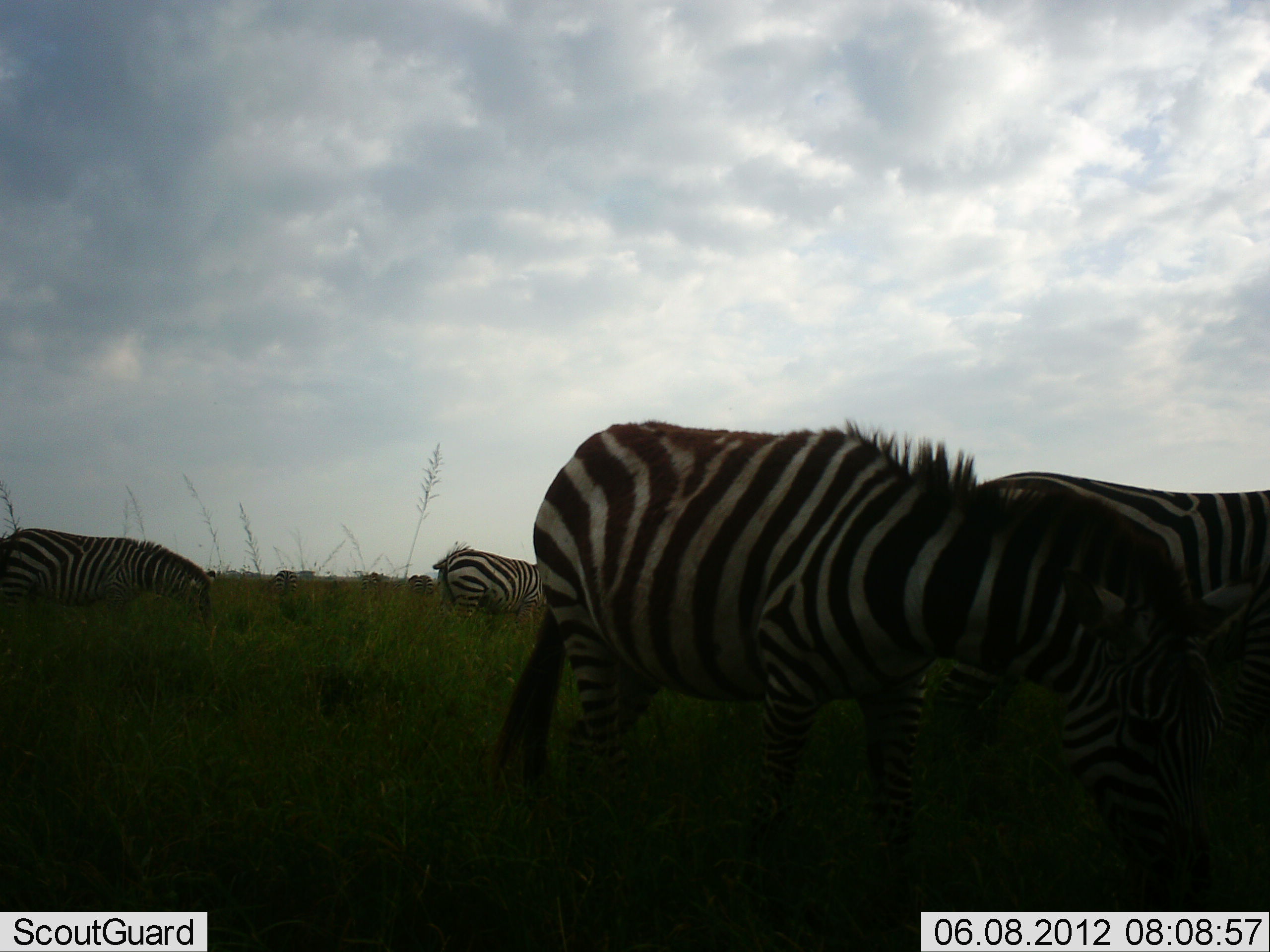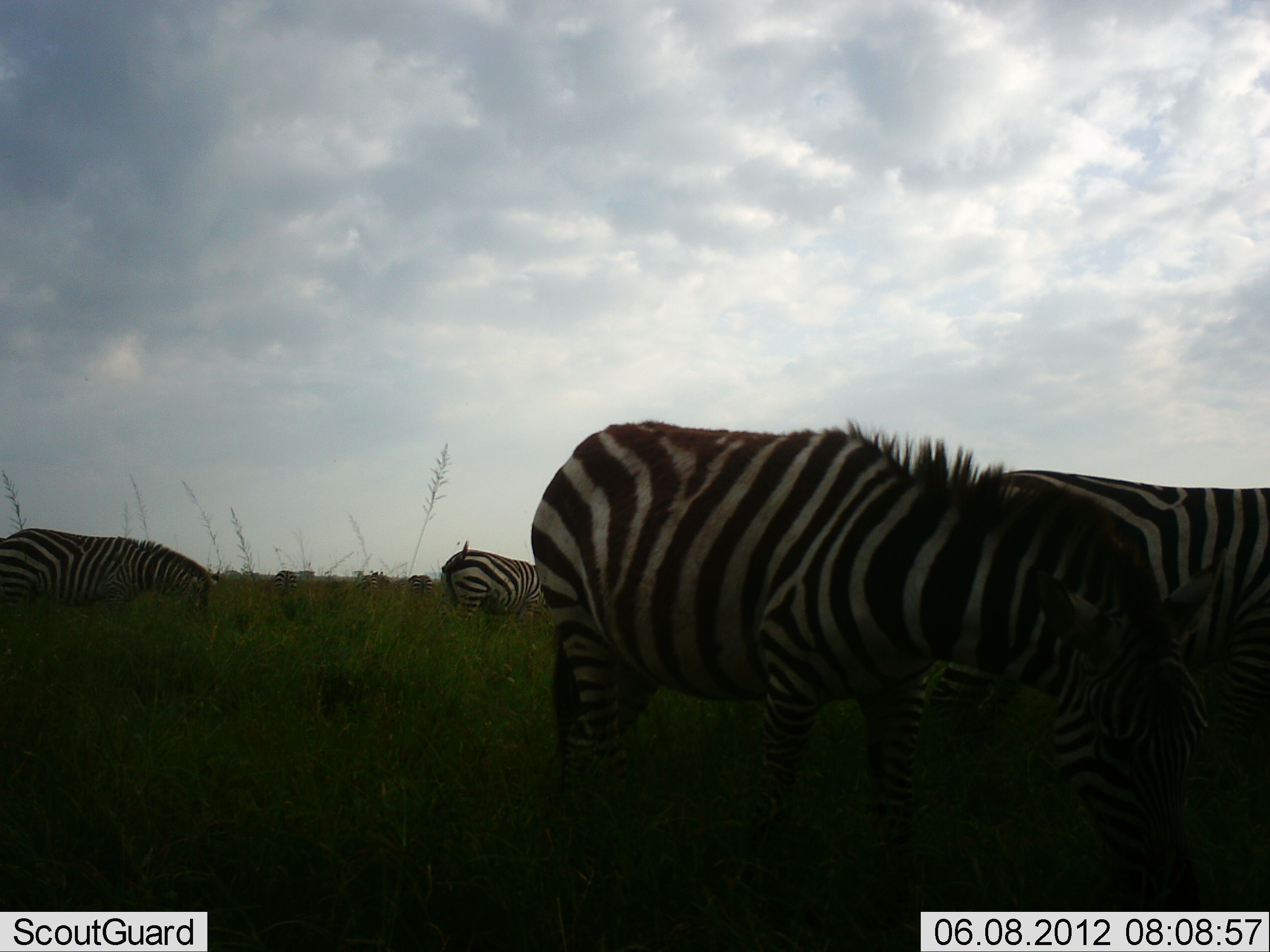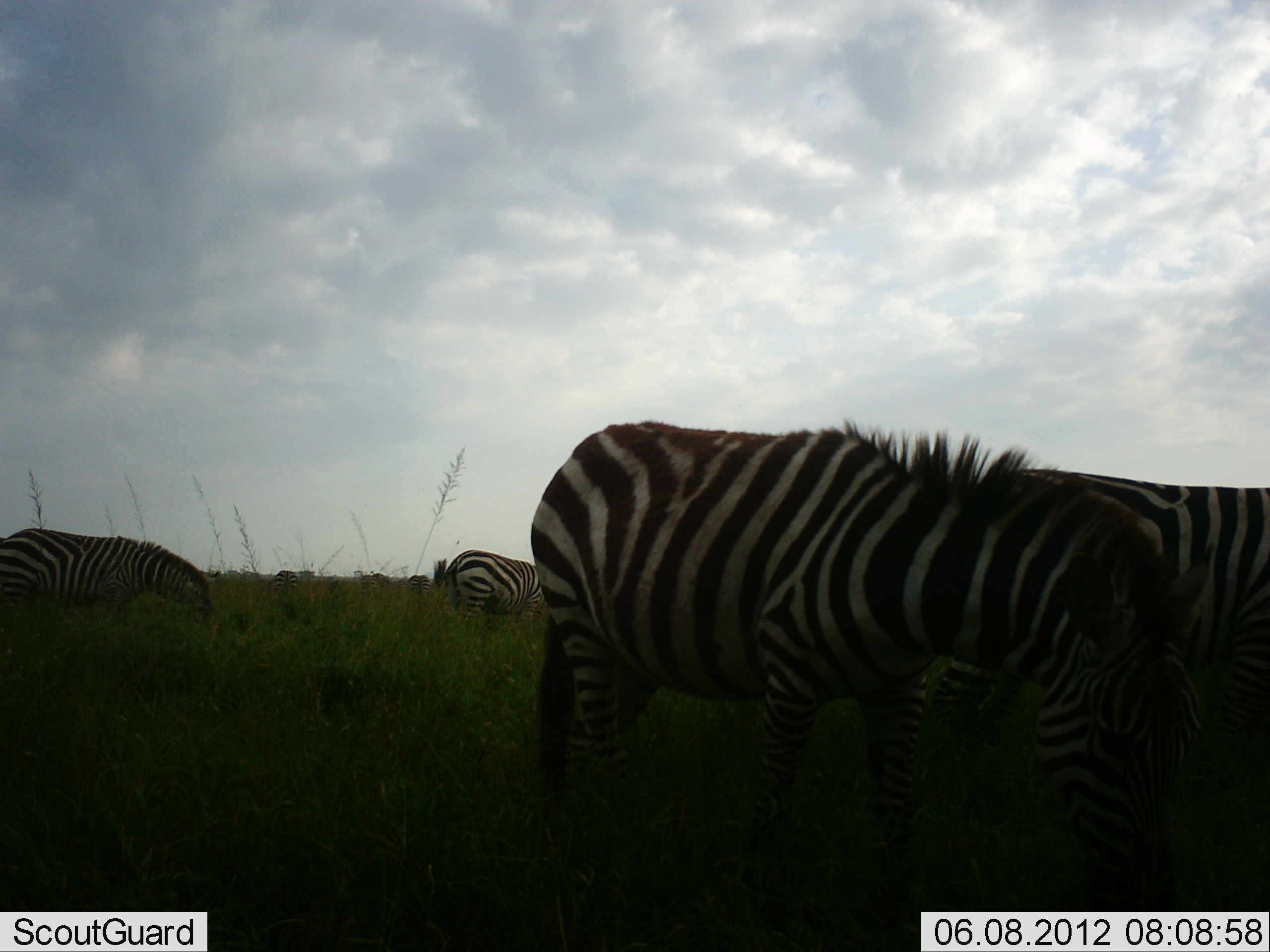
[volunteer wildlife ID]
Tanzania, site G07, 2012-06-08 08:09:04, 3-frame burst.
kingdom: Animalia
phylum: Chordata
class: Mammalia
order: Perissodactyla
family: Equidae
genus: Equus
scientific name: Equus quagga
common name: plains zebra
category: zebra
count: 4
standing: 30%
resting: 0%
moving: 0%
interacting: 0%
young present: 0%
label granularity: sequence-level